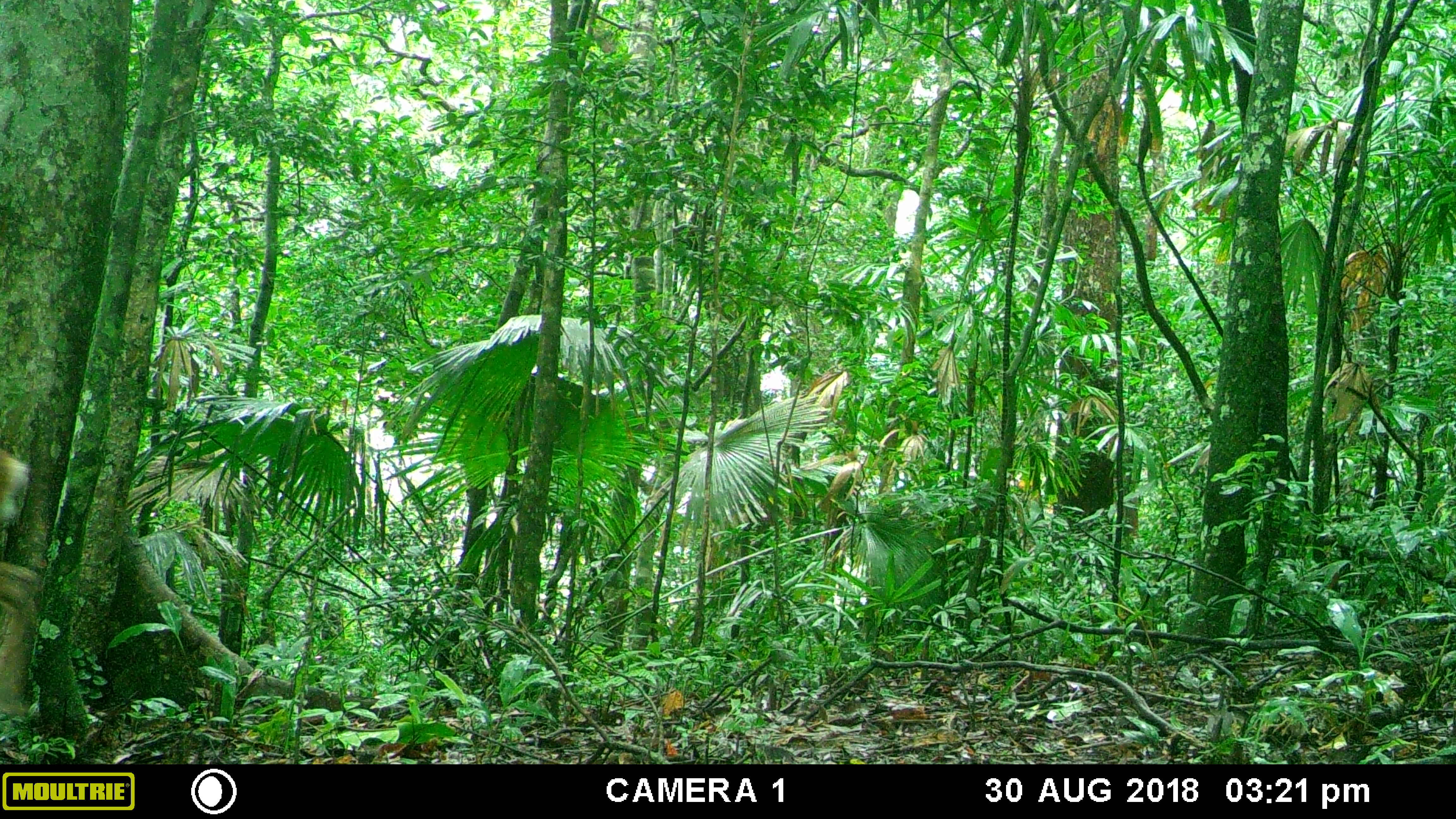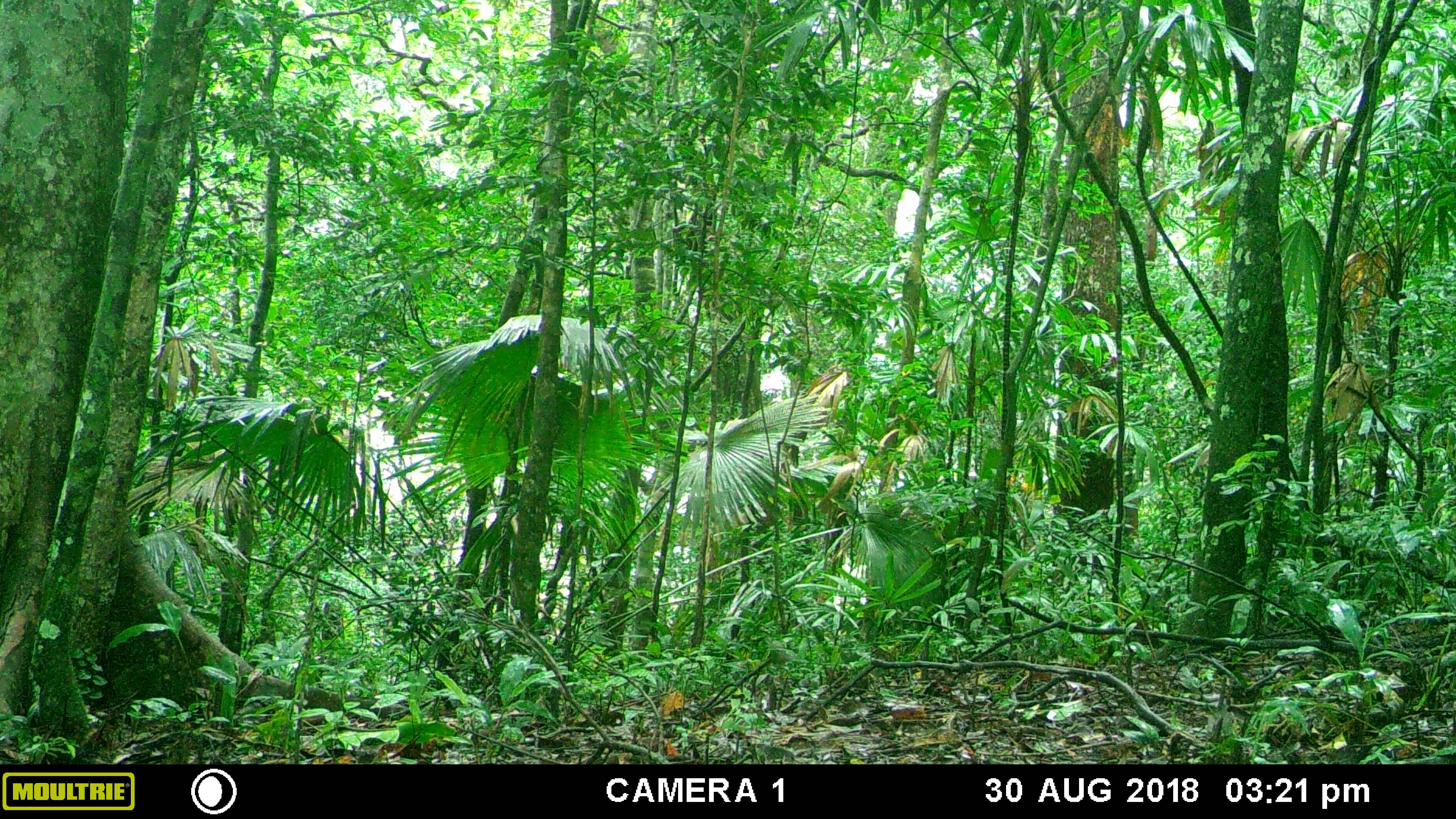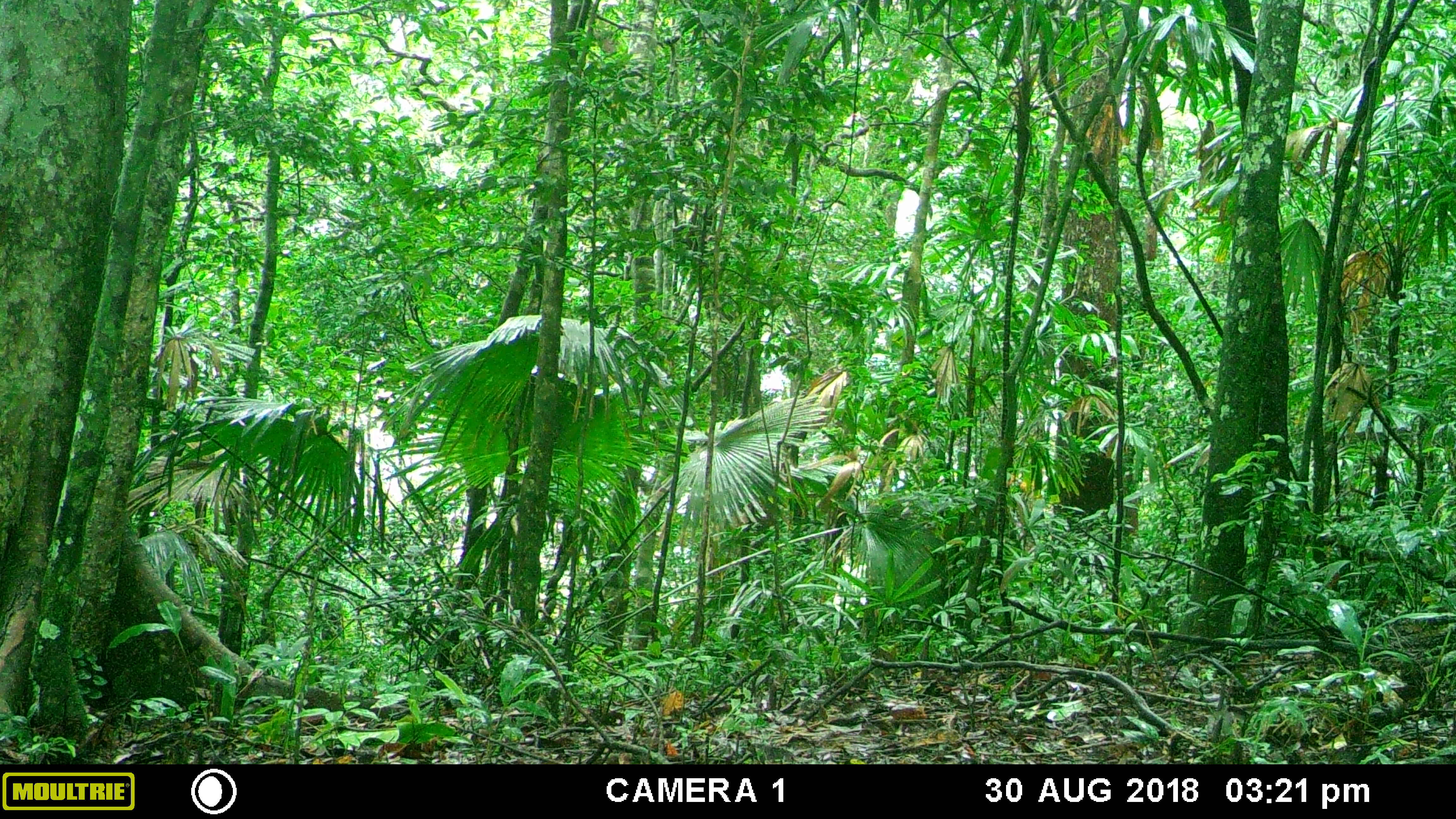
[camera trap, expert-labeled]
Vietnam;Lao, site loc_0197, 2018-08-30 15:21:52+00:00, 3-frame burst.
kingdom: Animalia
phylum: Chordata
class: Mammalia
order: Artiodactyla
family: Cervidae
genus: Muntiacus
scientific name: Muntiacus vuquangensis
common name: large-antlered muntjac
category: large antlered muntjac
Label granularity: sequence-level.